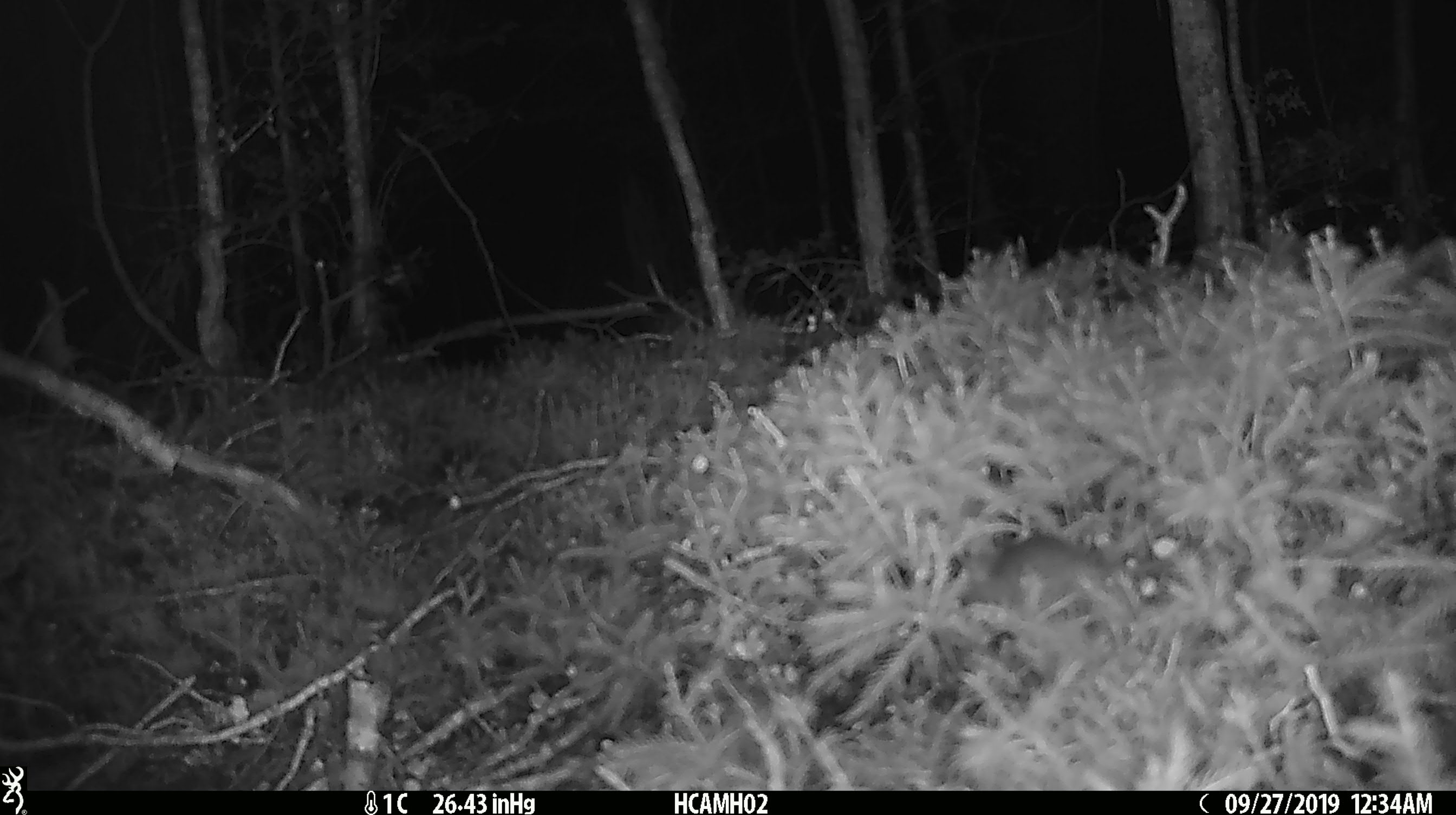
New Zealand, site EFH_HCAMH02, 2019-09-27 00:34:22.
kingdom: Animalia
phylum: Chordata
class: Mammalia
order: Rodentia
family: Muridae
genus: Mus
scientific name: Mus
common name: mouse